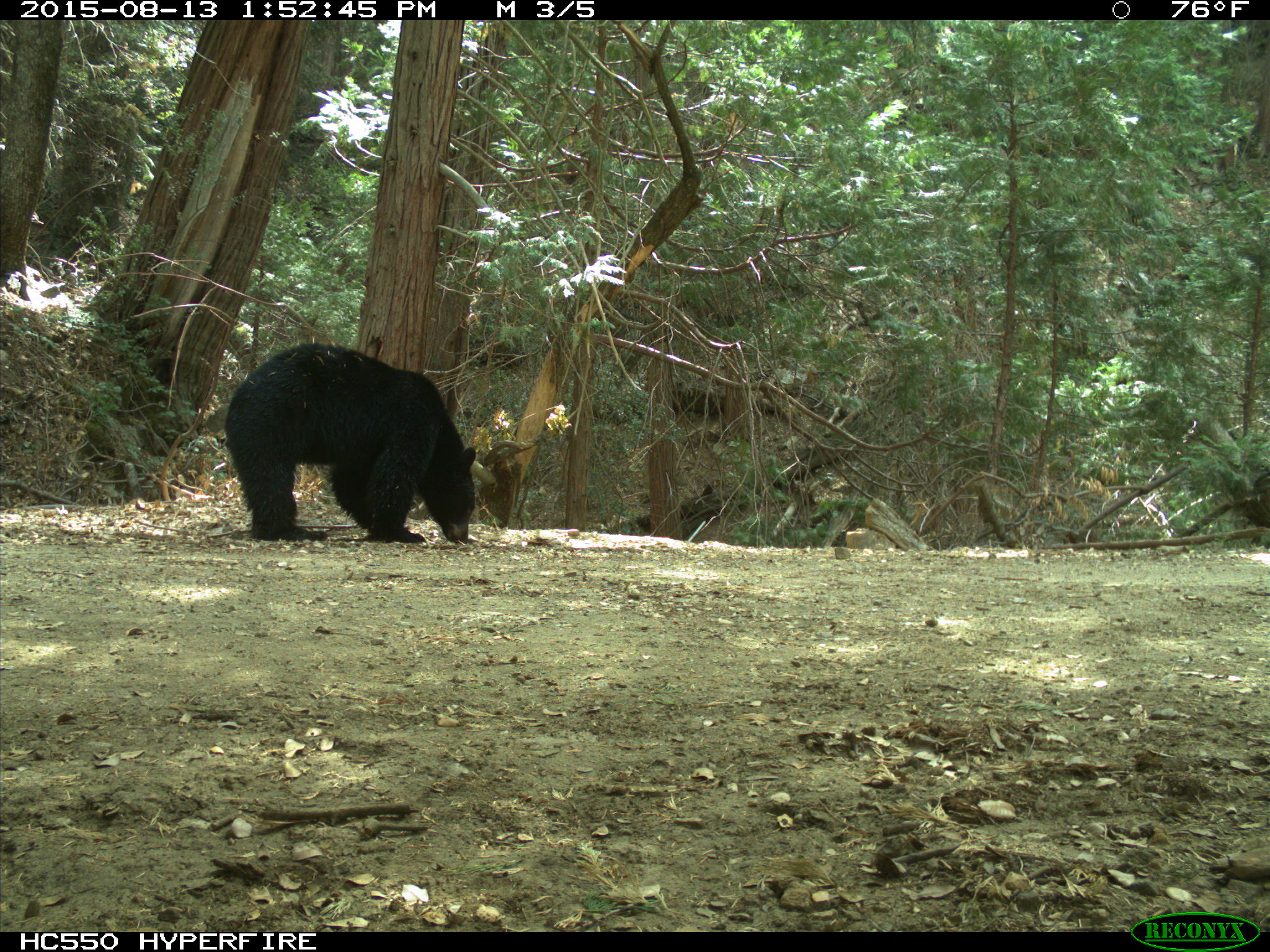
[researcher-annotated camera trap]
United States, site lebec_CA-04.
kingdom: Animalia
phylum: Chordata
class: Mammalia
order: Carnivora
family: Ursidae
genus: Ursus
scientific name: Ursus americanus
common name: american black bear